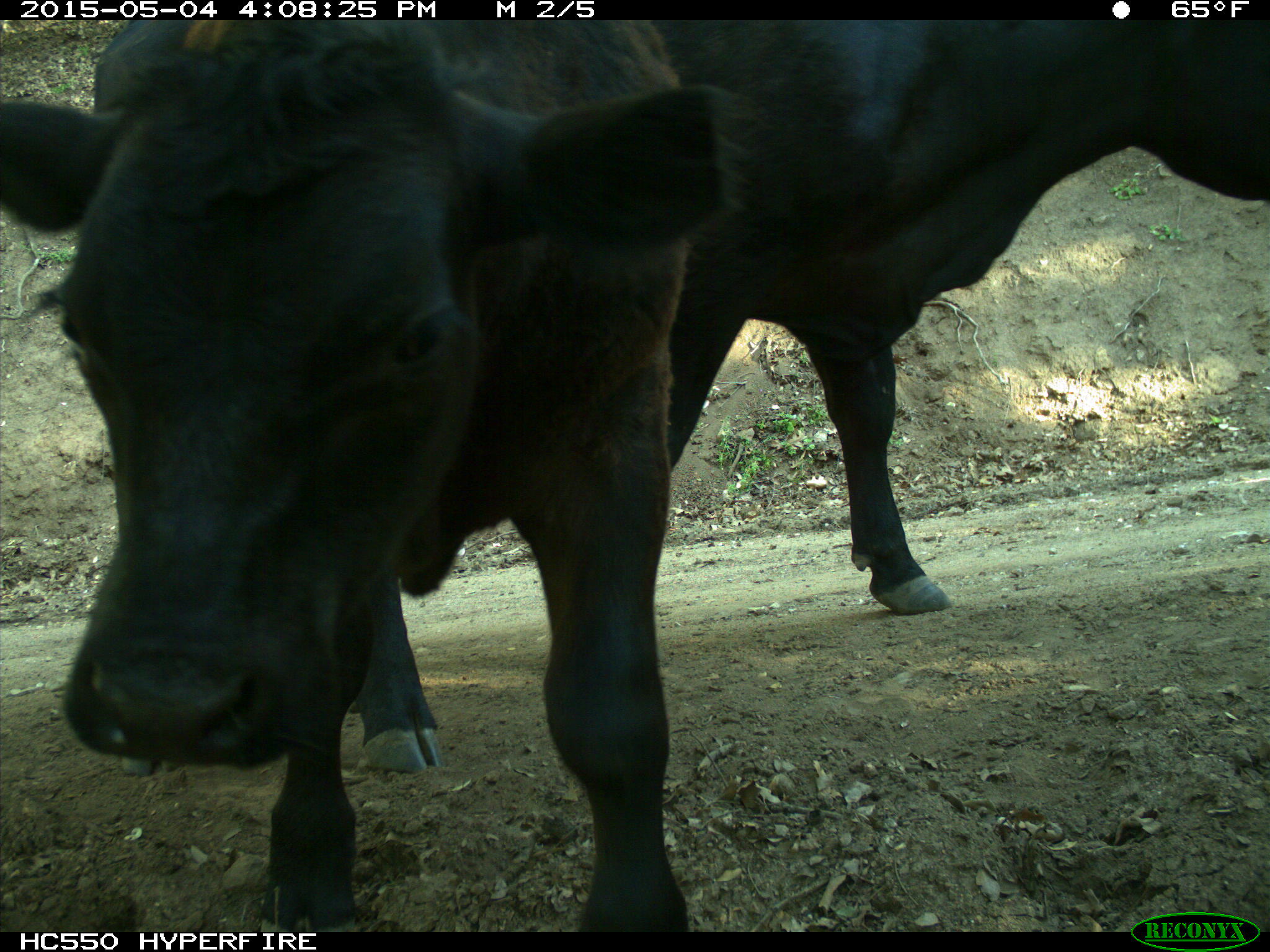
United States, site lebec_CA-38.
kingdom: Animalia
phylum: Chordata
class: Mammalia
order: Artiodactyla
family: Bovidae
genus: Bos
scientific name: Bos taurus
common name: domestic cow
Bos taurus (domestic cow).